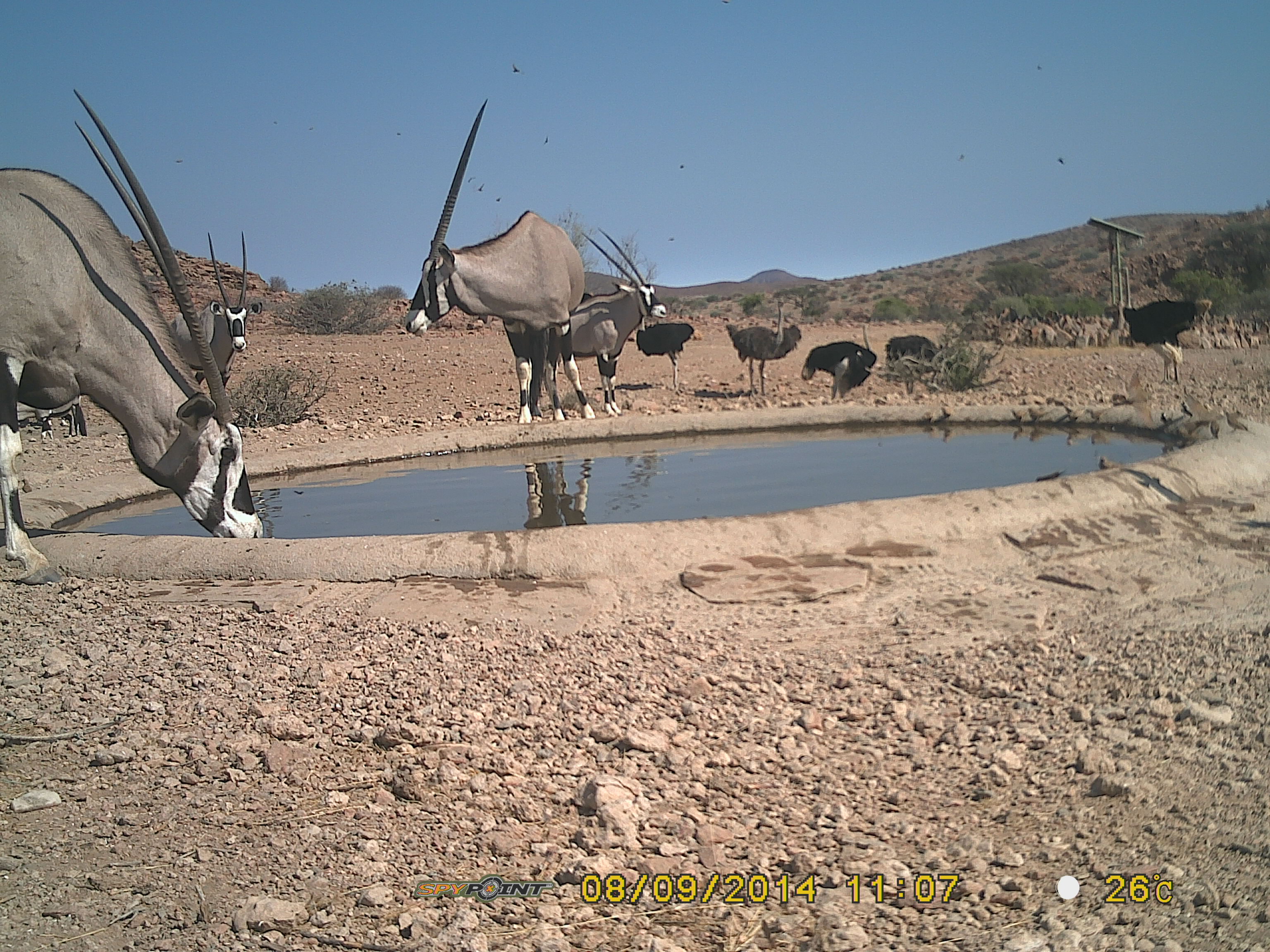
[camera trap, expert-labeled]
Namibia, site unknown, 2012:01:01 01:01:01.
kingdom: Animalia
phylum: Chordata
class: Mammalia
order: Artiodactyla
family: Bovidae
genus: Oryx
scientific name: Oryx gazella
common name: gemsbok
Oryx gazella (gemsbok).